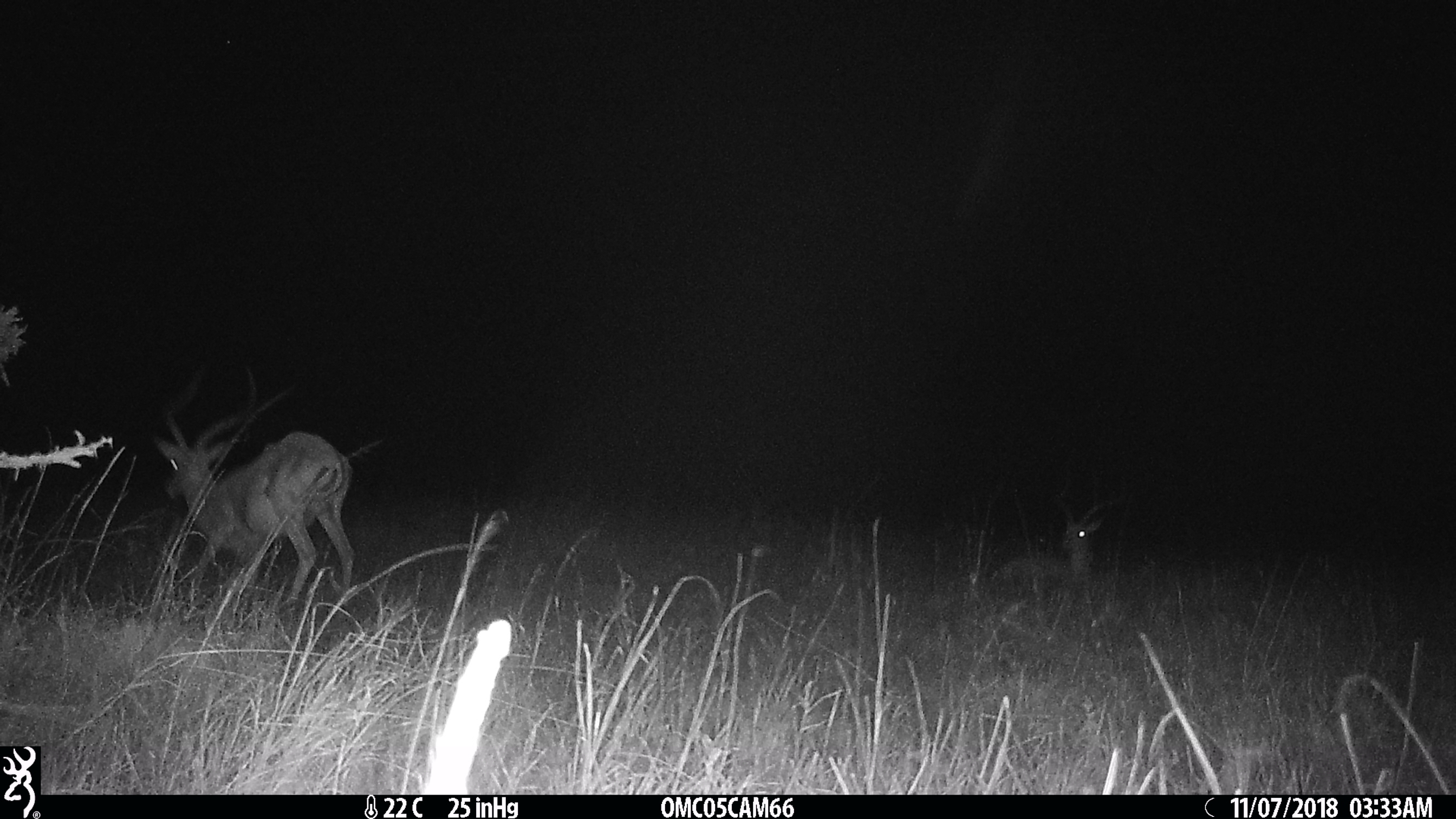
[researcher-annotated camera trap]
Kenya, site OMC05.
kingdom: Animalia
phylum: Chordata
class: Mammalia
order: Artiodactyla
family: Bovidae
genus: Aepyceros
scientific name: Aepyceros melampus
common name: impala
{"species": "impala (Aepyceros melampus)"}